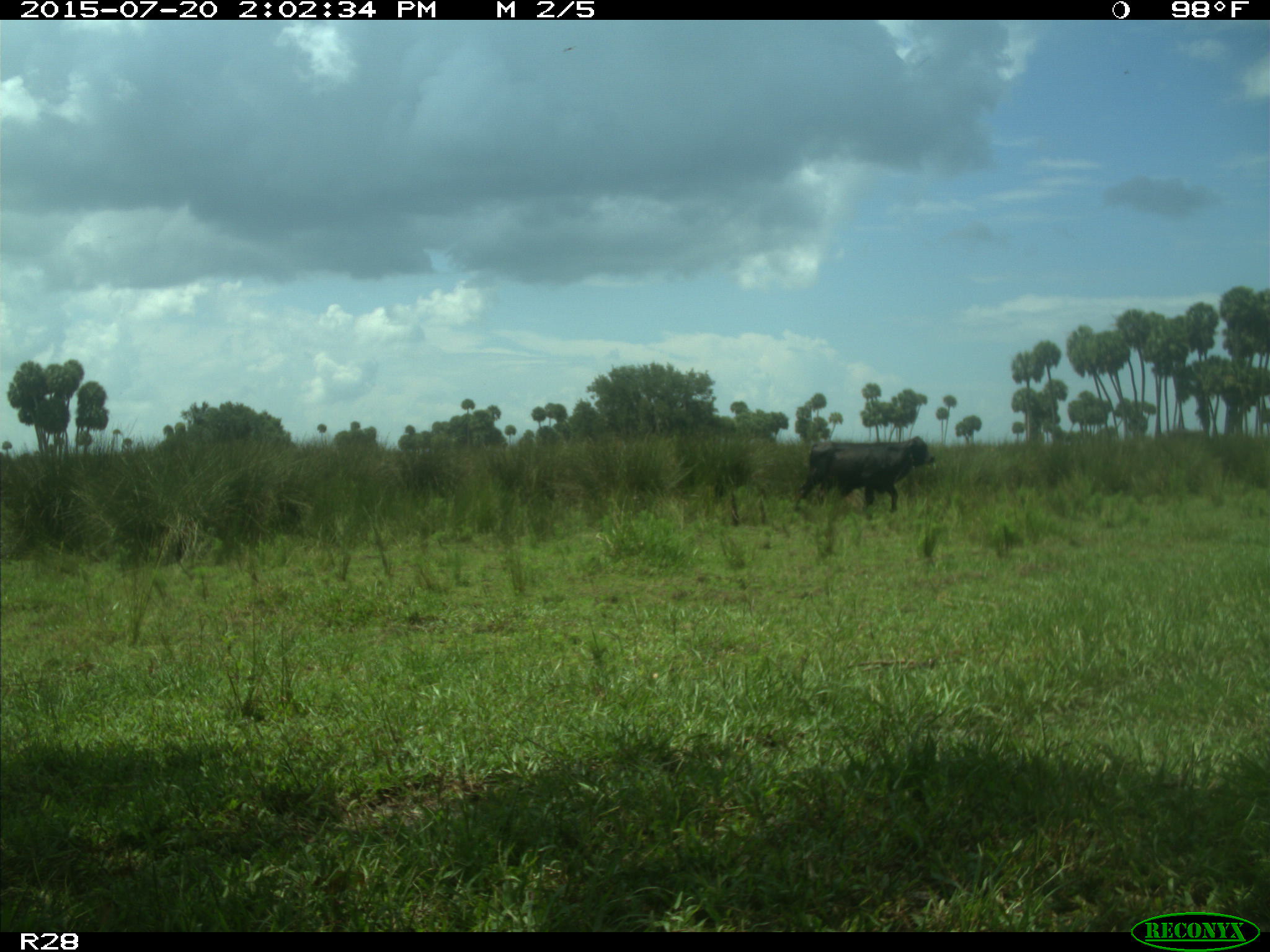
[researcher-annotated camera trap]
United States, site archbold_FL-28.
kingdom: Animalia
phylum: Chordata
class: Mammalia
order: Artiodactyla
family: Bovidae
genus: Bos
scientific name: Bos taurus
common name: domestic cow